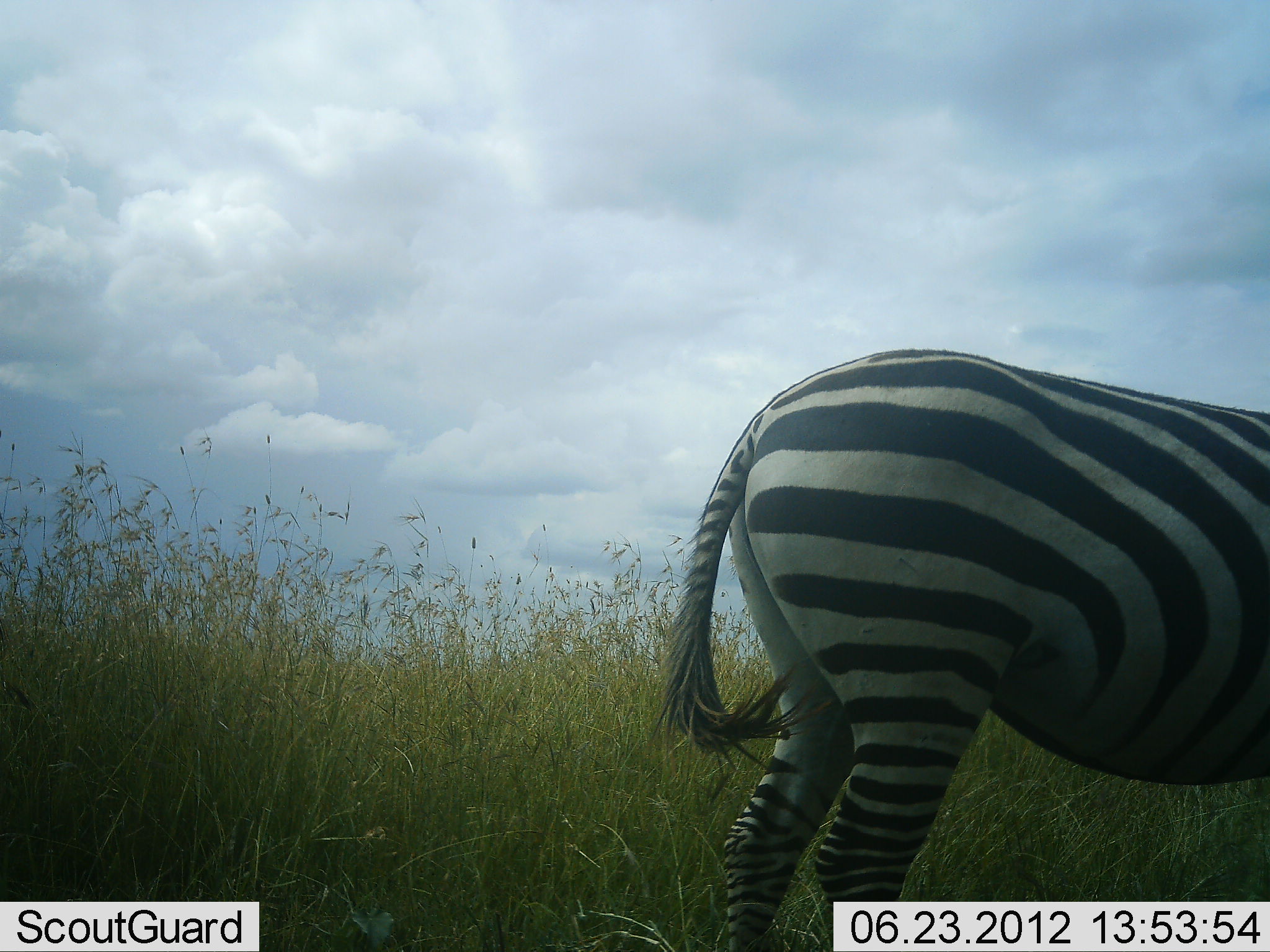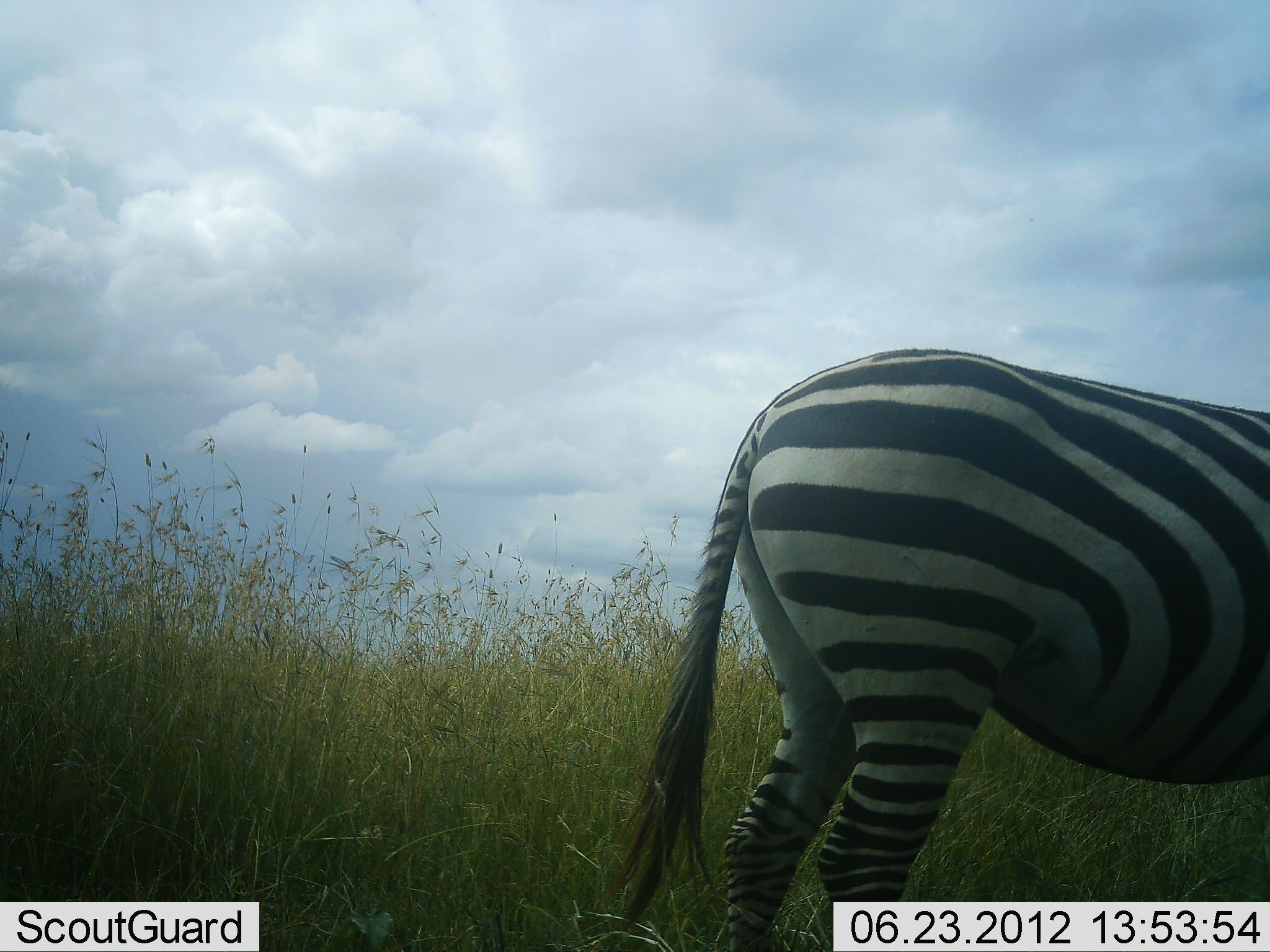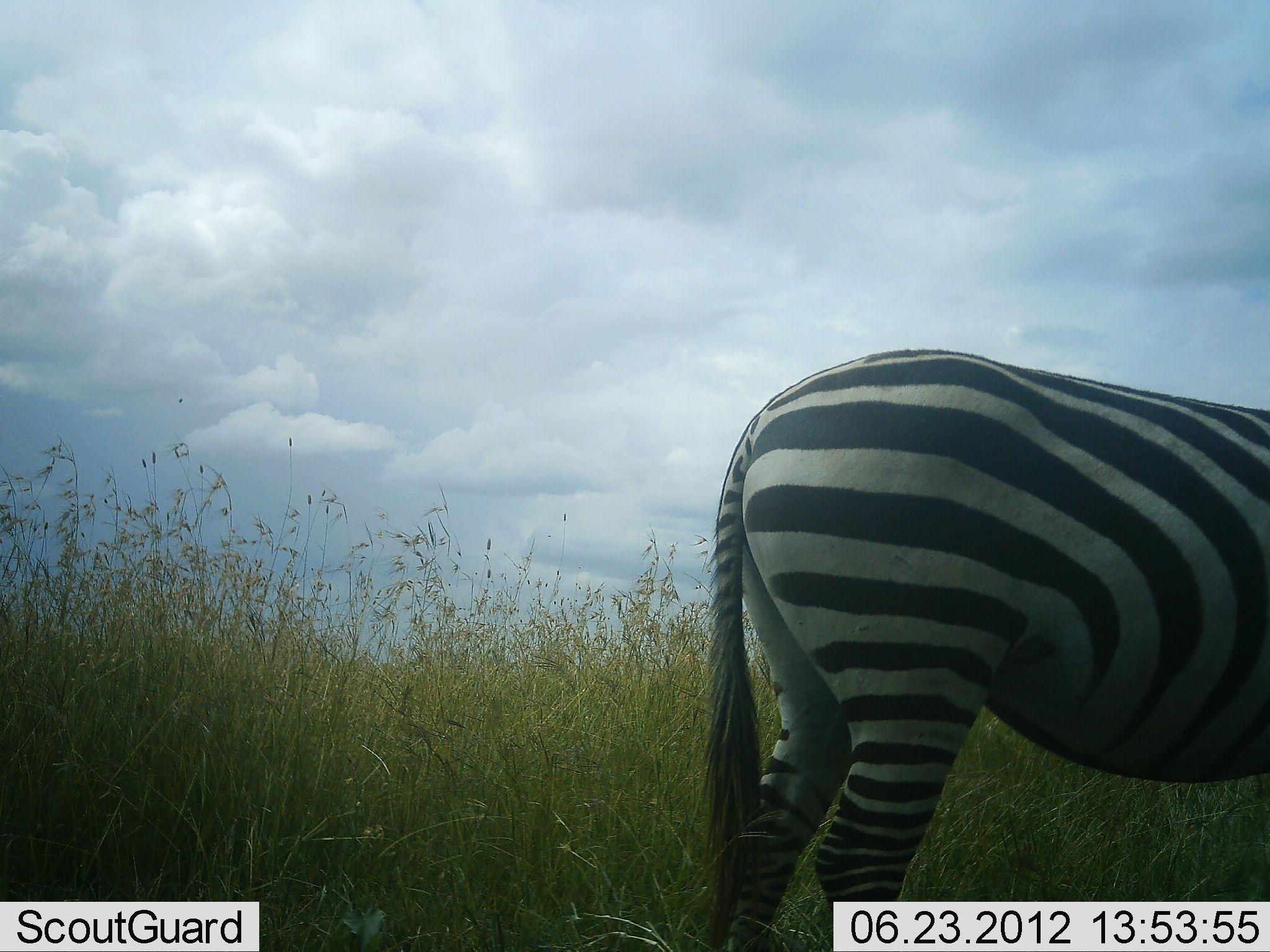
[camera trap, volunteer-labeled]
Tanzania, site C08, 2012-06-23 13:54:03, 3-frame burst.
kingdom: Animalia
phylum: Chordata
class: Mammalia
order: Perissodactyla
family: Equidae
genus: Equus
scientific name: Equus quagga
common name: plains zebra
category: zebra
Zebra (plains zebra) (Equus quagga), count 1. Behavior (volunteer vote fractions): standing 90%, resting 0%, moving 0%, interacting 0%. Young present (vote fraction): 0%. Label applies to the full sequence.